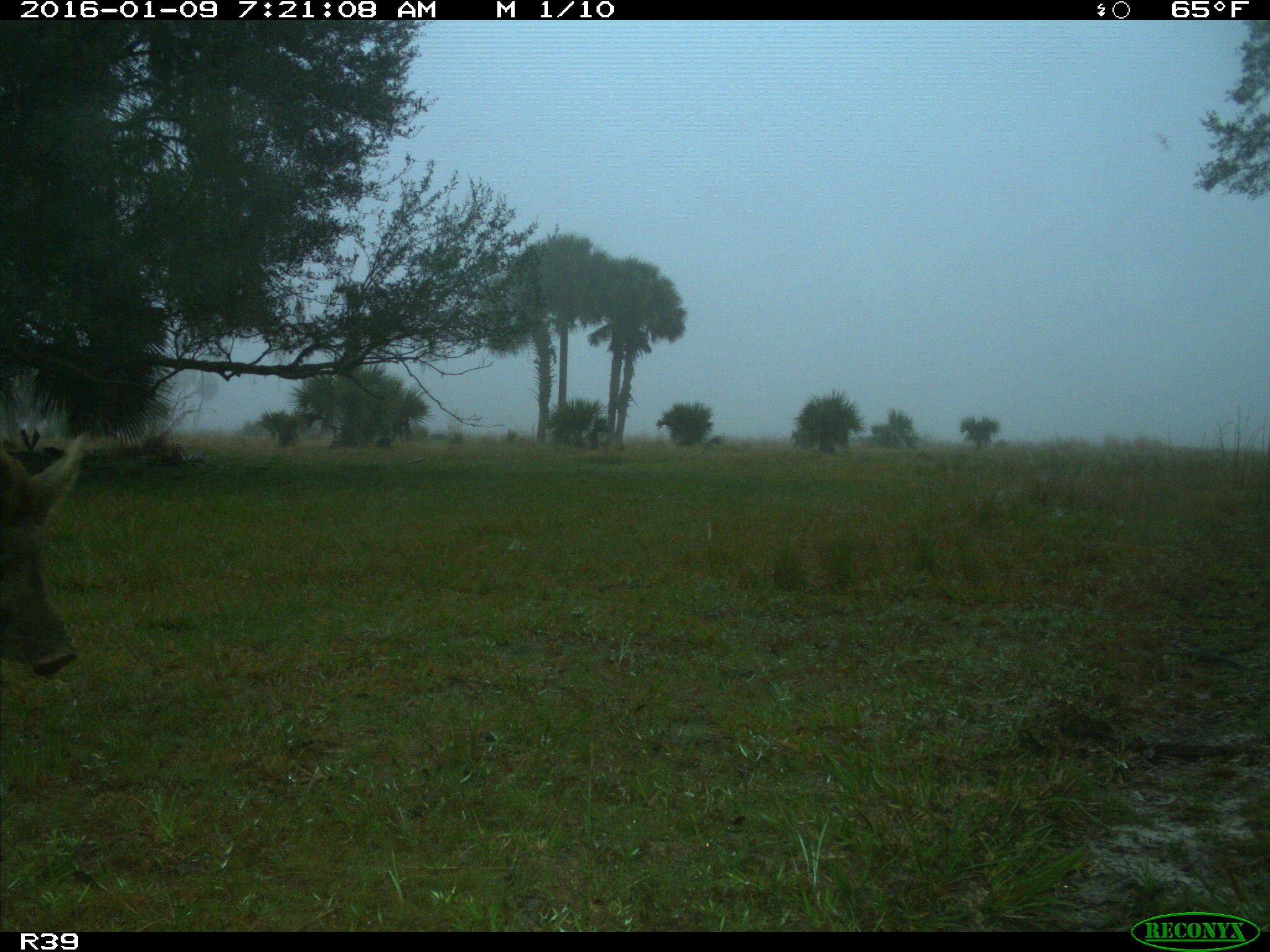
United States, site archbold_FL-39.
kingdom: Animalia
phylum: Chordata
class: Mammalia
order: Artiodactyla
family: Suidae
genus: Sus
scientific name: Sus scrofa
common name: wild boar